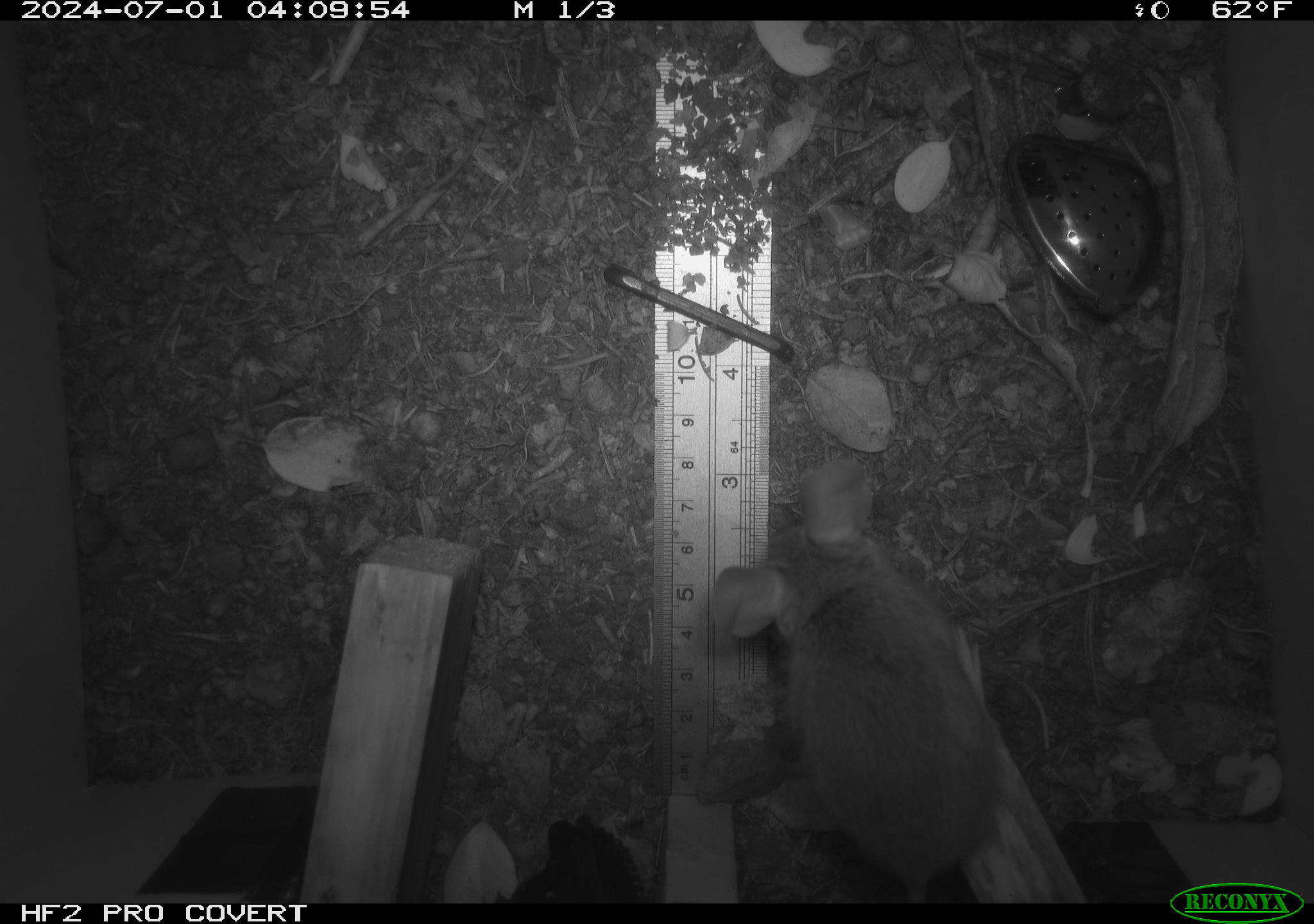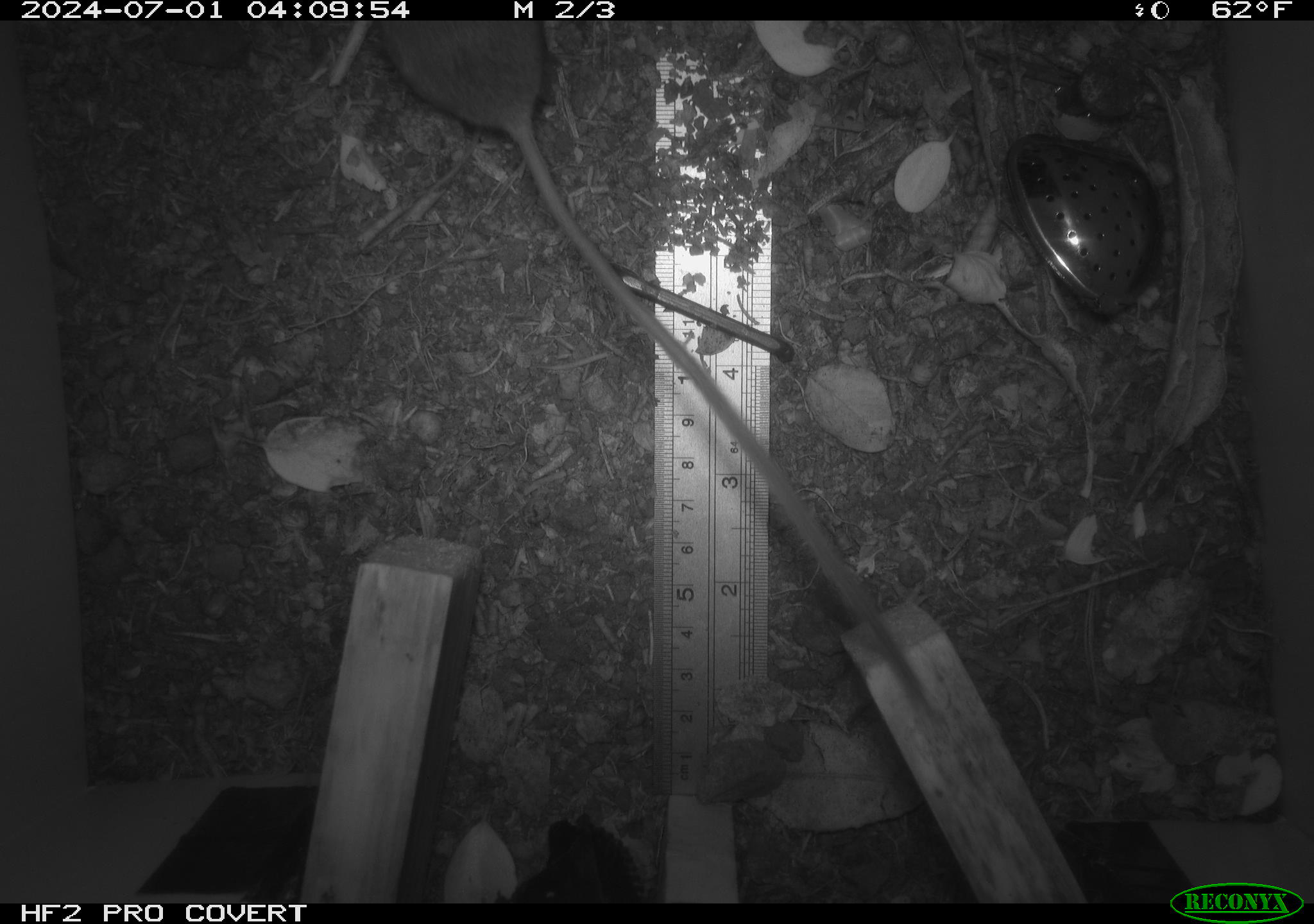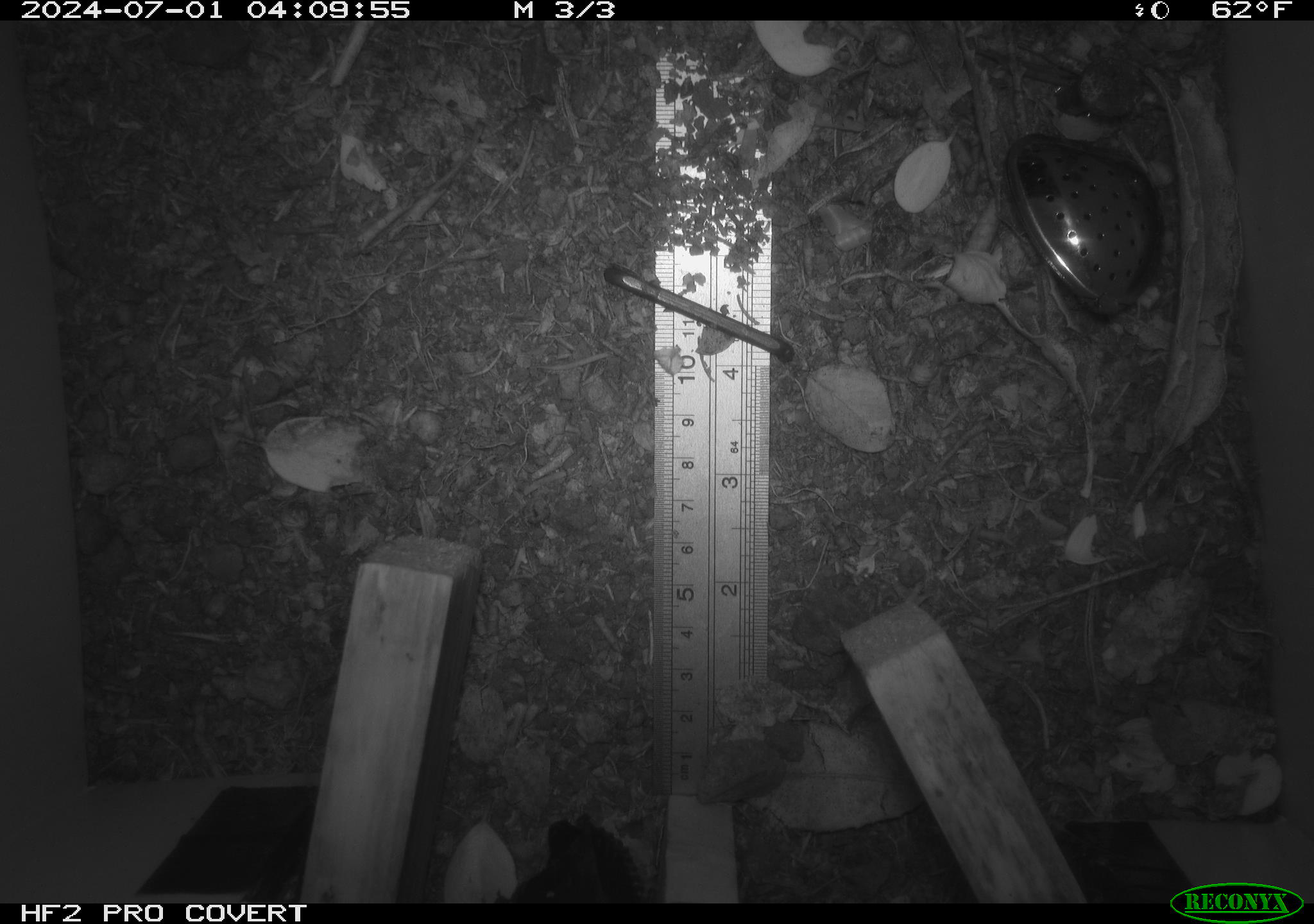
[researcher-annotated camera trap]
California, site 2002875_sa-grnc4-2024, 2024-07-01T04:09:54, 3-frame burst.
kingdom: Animalia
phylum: Chordata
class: Mammalia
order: Rodentia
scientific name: Rodentia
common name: rodent